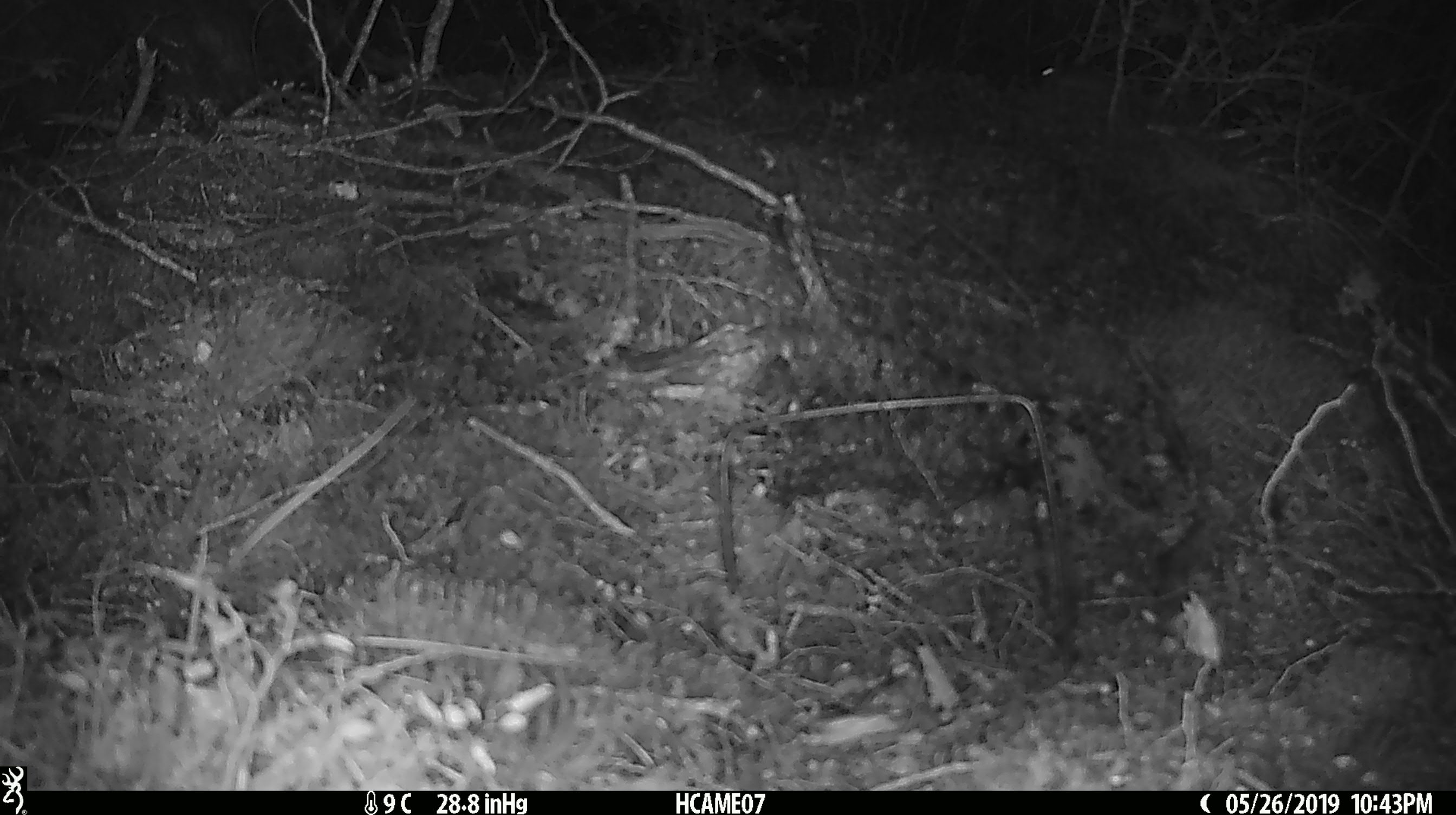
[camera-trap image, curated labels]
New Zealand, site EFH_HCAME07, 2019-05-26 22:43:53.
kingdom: Animalia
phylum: Chordata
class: Mammalia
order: Rodentia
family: Muridae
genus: Mus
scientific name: Mus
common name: mouse